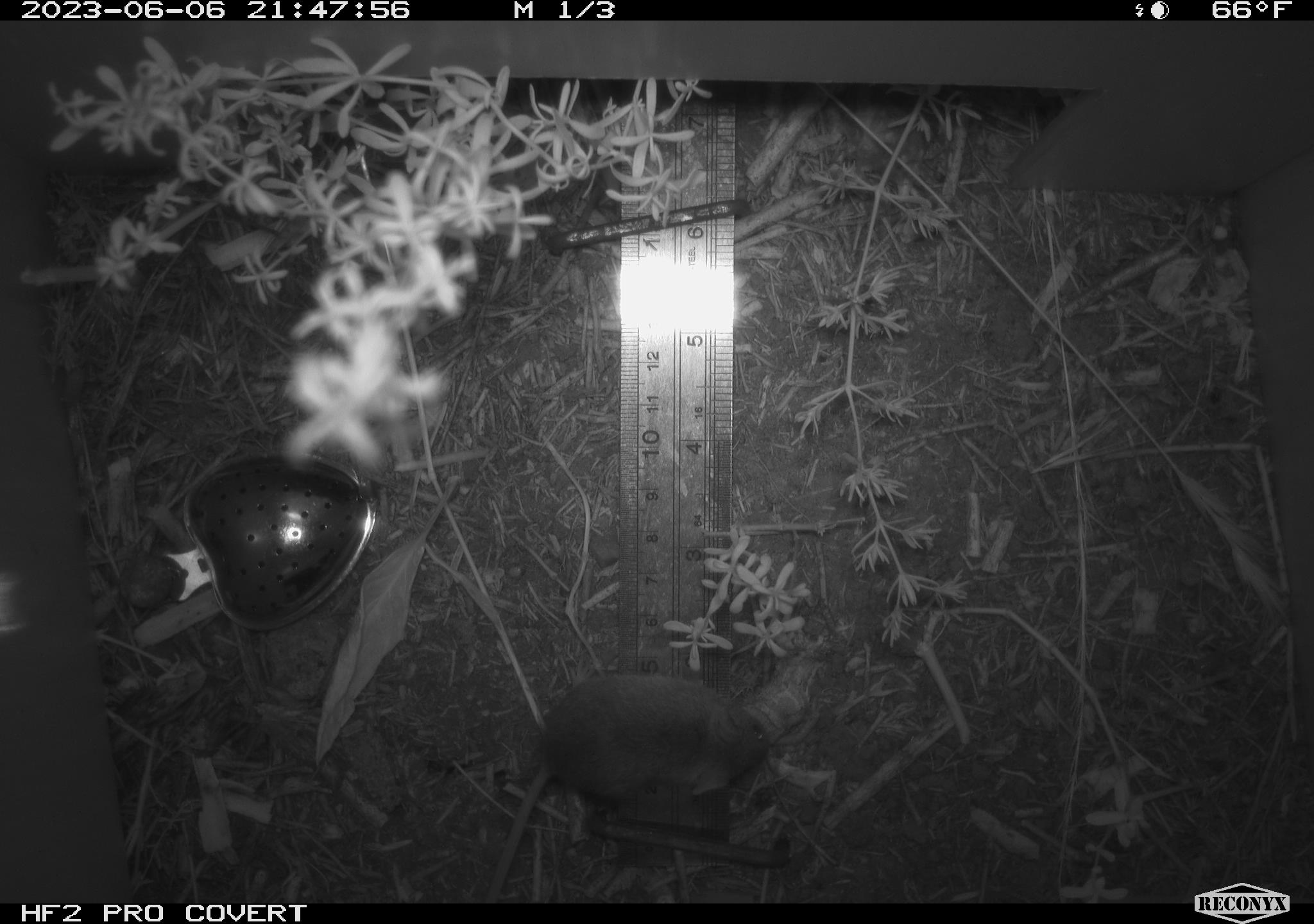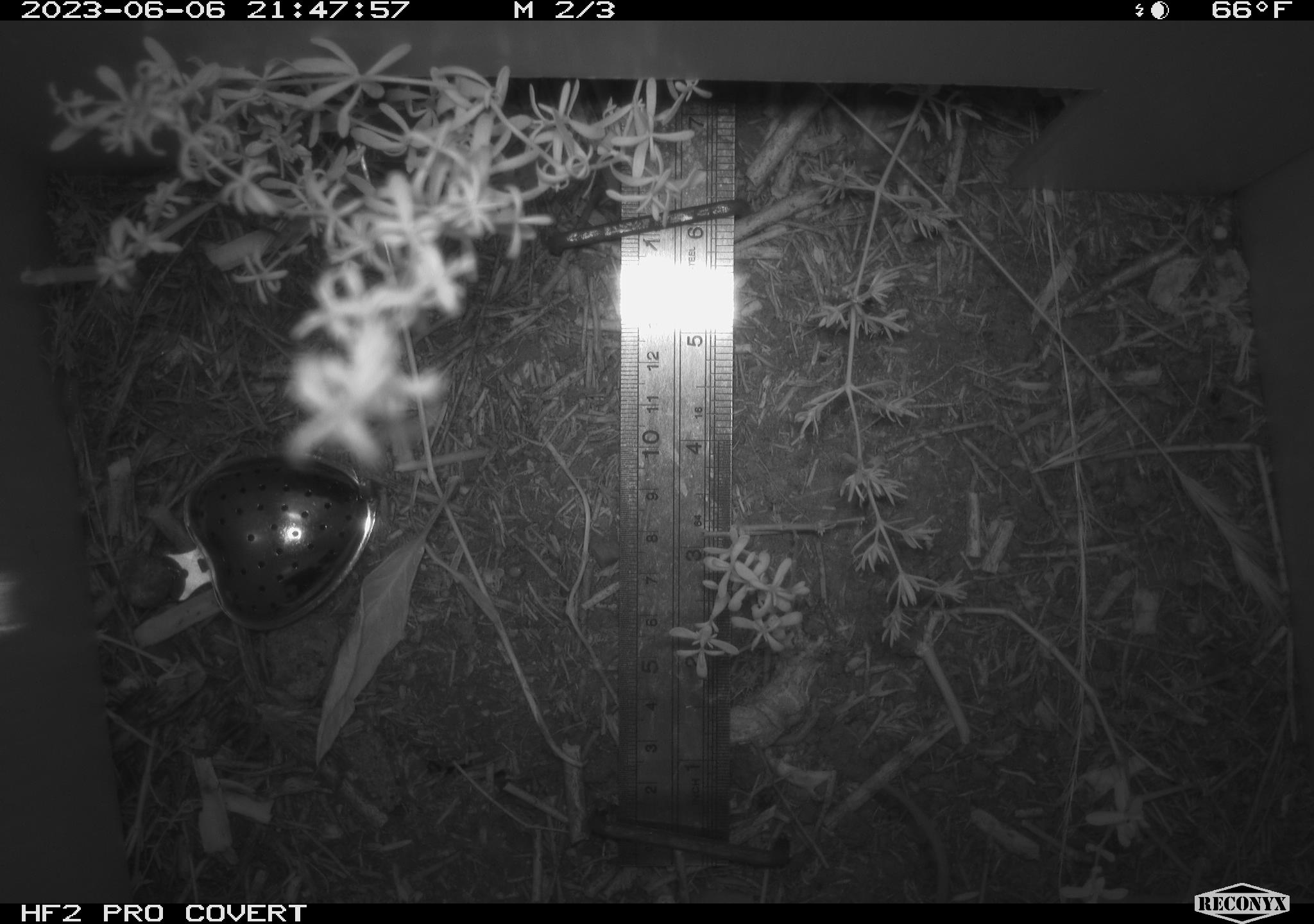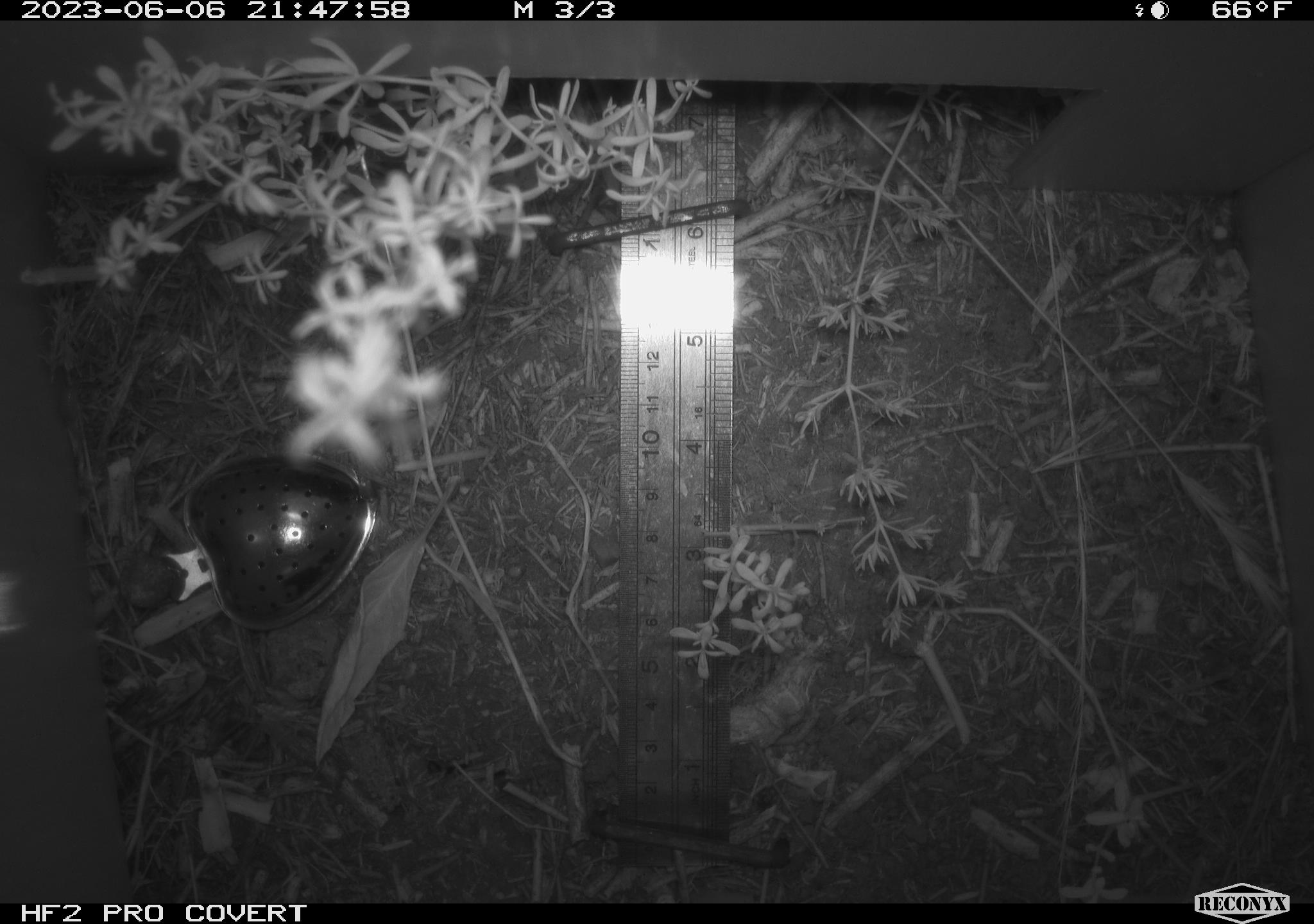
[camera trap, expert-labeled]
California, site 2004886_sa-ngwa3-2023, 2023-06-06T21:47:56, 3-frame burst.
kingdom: Animalia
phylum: Chordata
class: Mammalia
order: Rodentia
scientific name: Rodentia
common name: mouse species